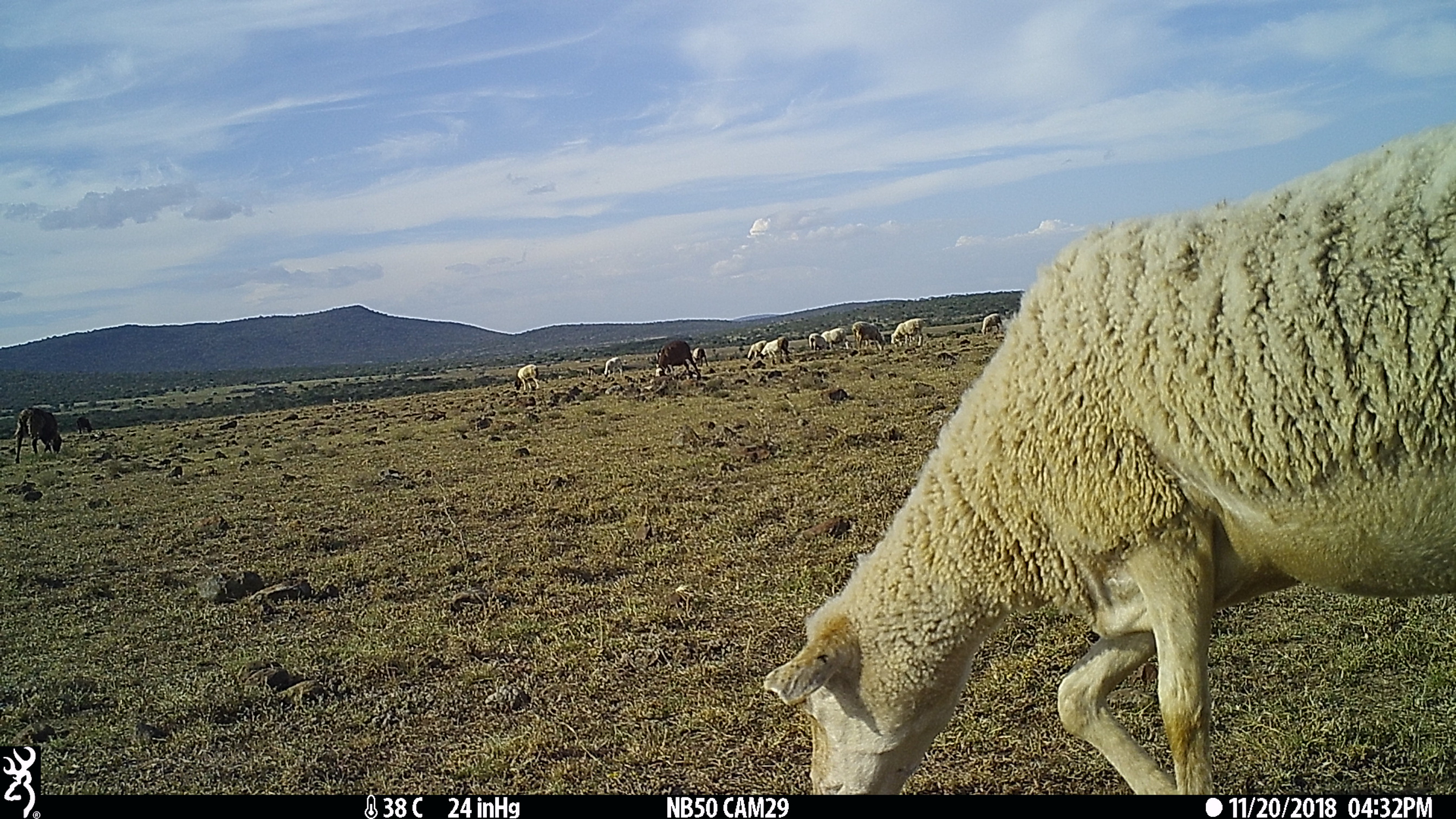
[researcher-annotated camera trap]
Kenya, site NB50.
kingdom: Animalia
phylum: Chordata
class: Mammalia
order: Artiodactyla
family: Bovidae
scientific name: Bovidae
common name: sheep or goat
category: shoat